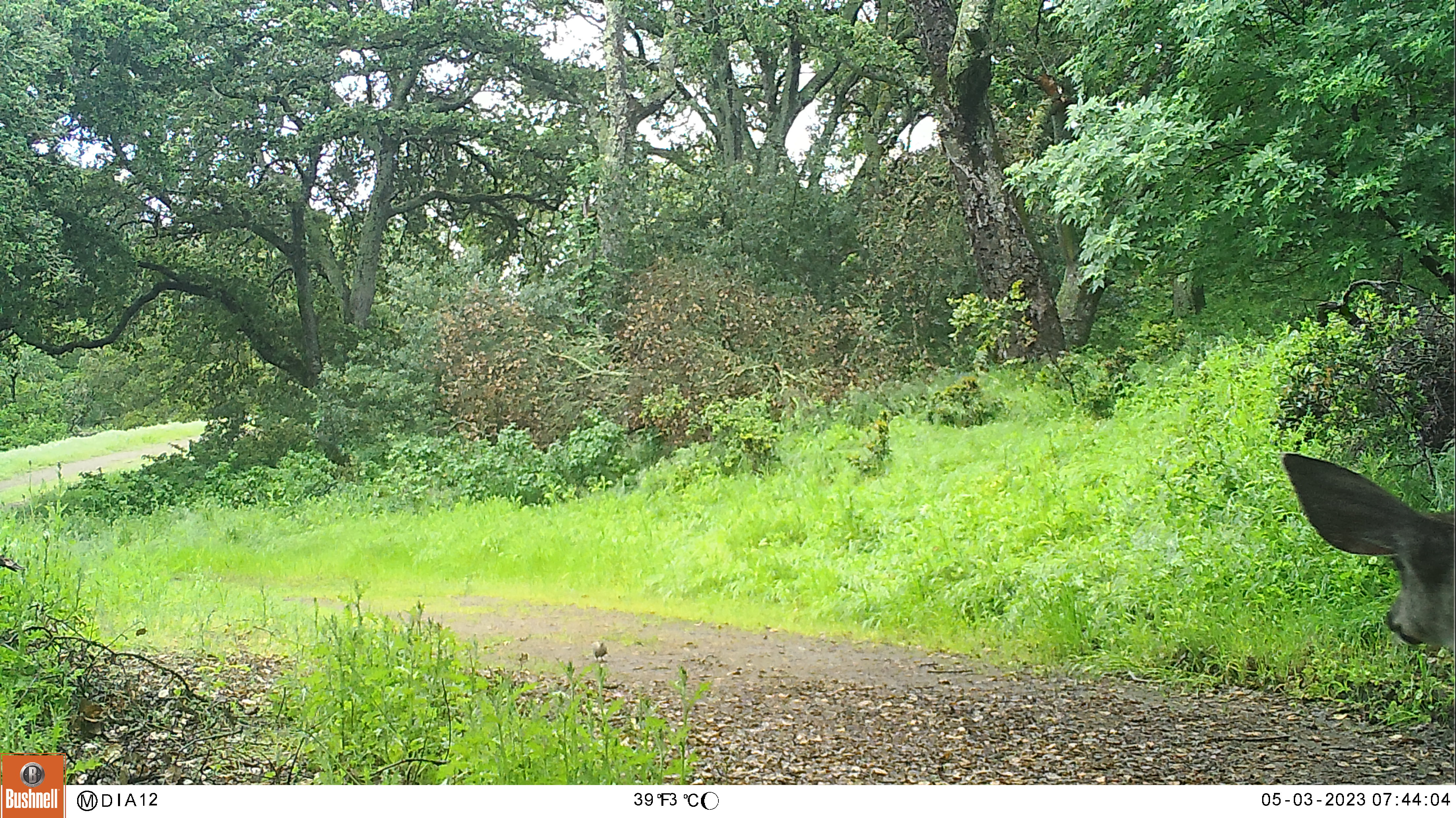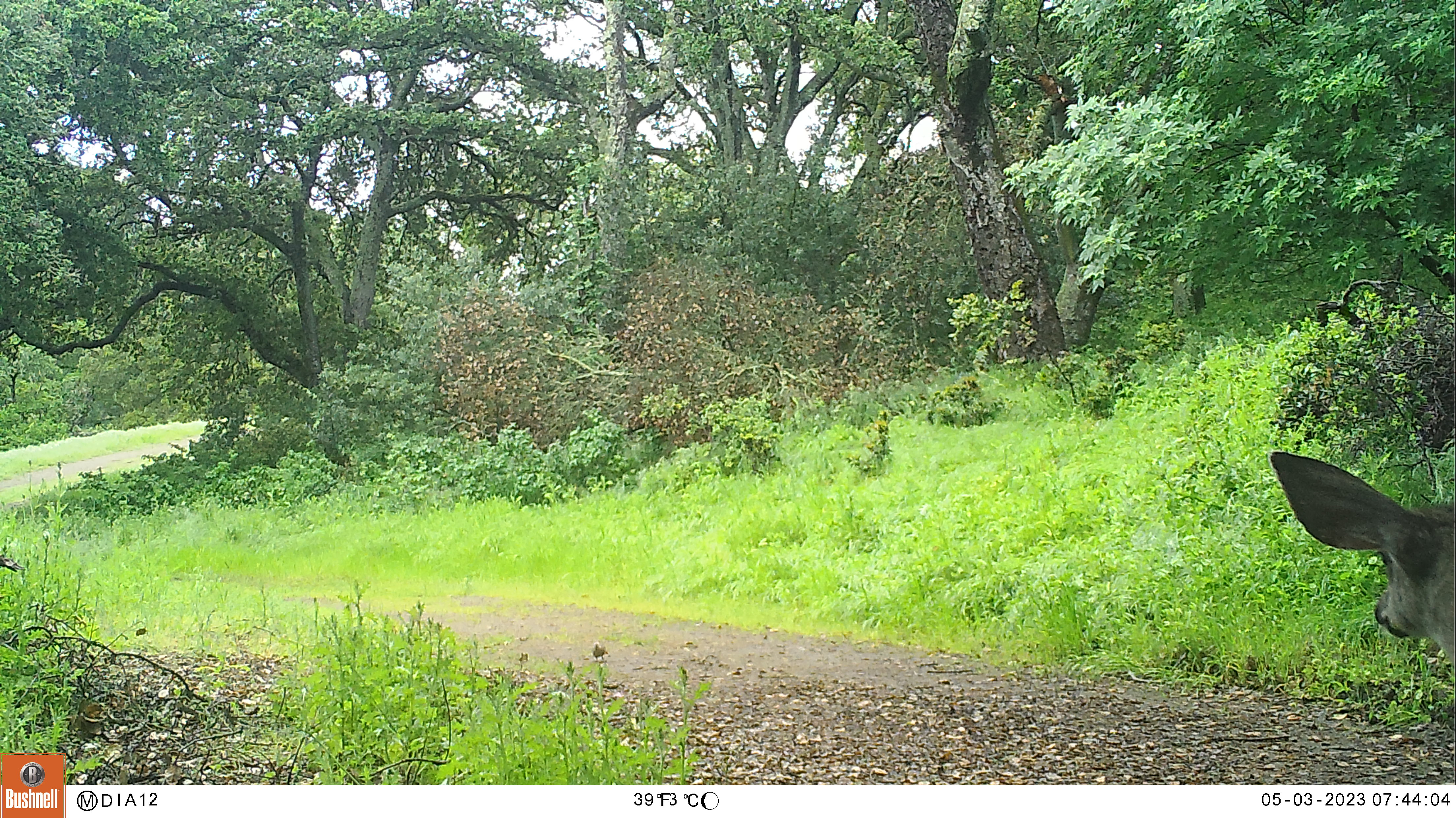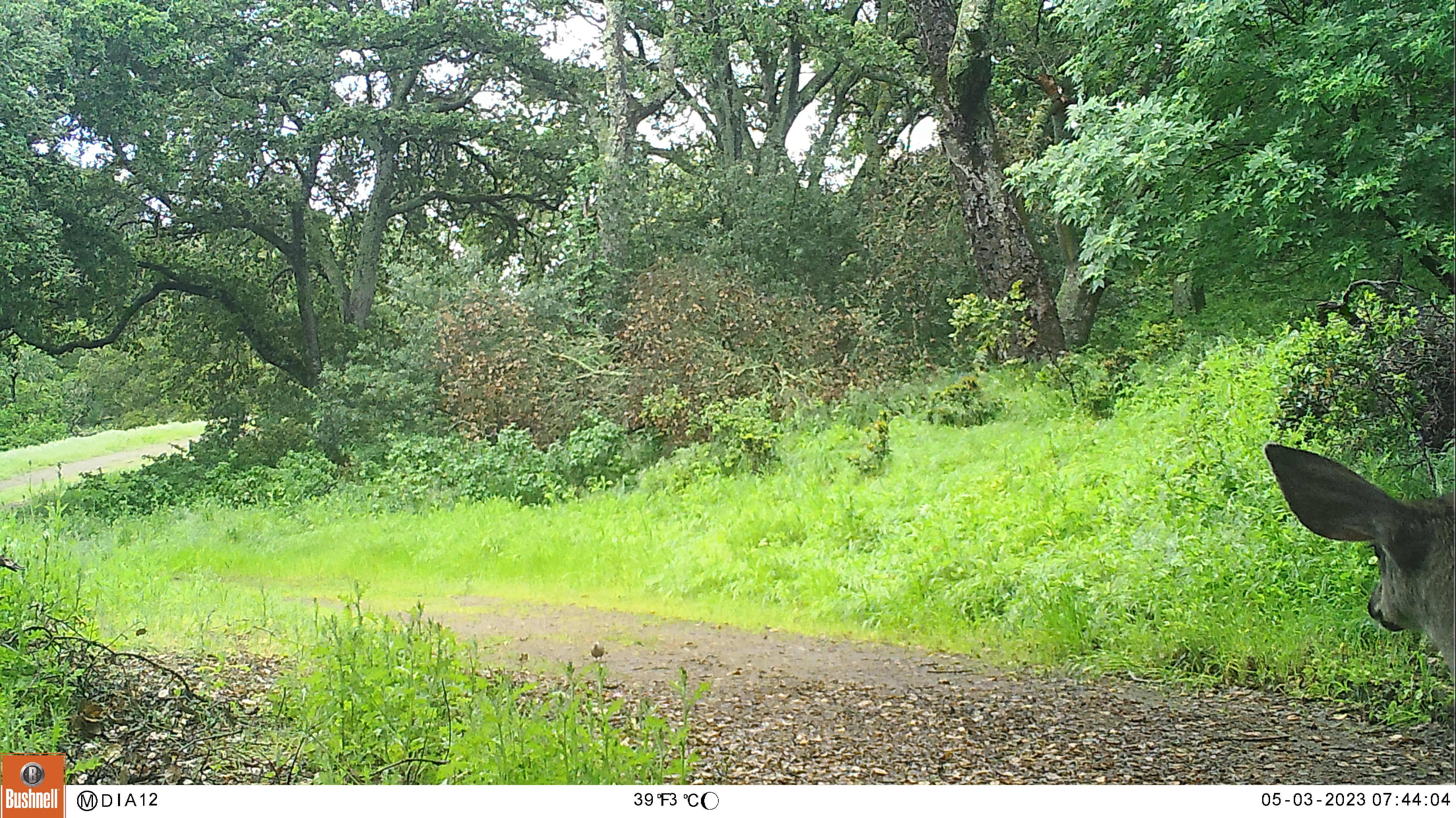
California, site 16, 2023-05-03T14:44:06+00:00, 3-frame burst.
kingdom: Animalia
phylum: Chordata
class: Mammalia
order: Artiodactyla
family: Cervidae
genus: Odocoileus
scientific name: Odocoileus hemionus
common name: mule deer